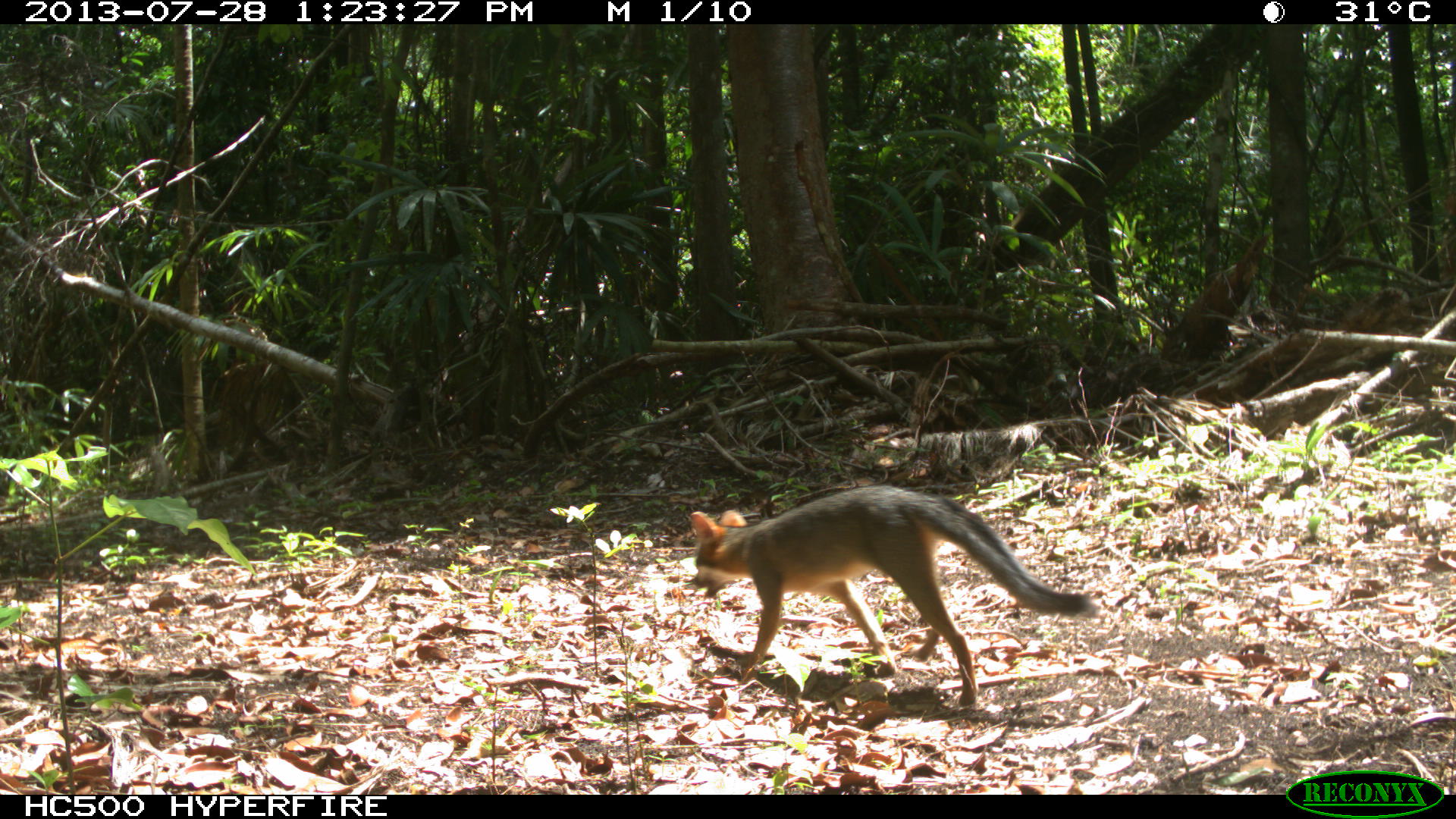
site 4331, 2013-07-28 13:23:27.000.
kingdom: Animalia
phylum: Chordata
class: Mammalia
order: Carnivora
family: Canidae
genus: Urocyon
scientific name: Urocyon cinereoargenteus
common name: gray fox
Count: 1.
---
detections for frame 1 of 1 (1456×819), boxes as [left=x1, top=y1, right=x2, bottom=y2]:
urocyon cinereoargenteus: [left=688, top=482, right=1096, bottom=708]